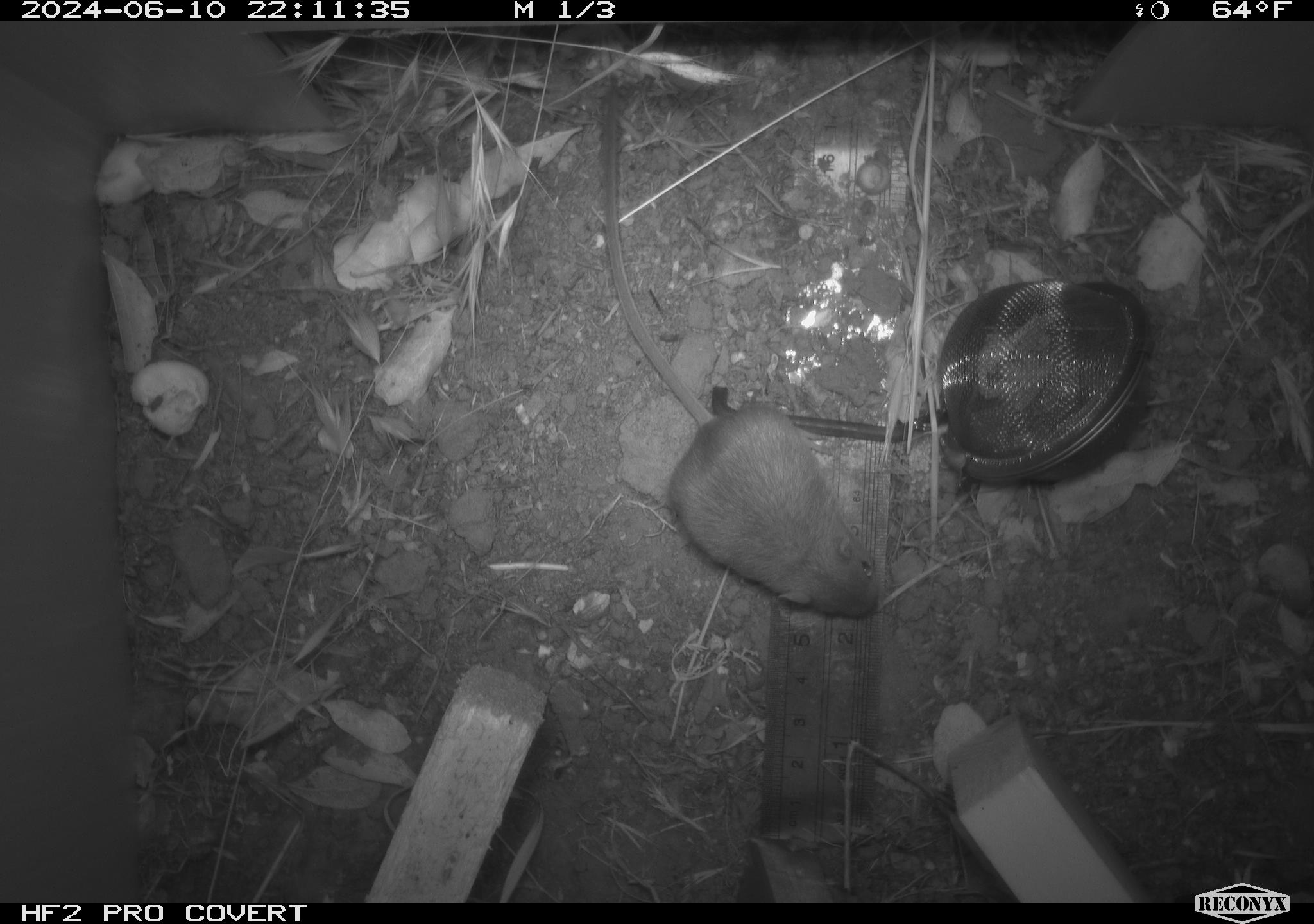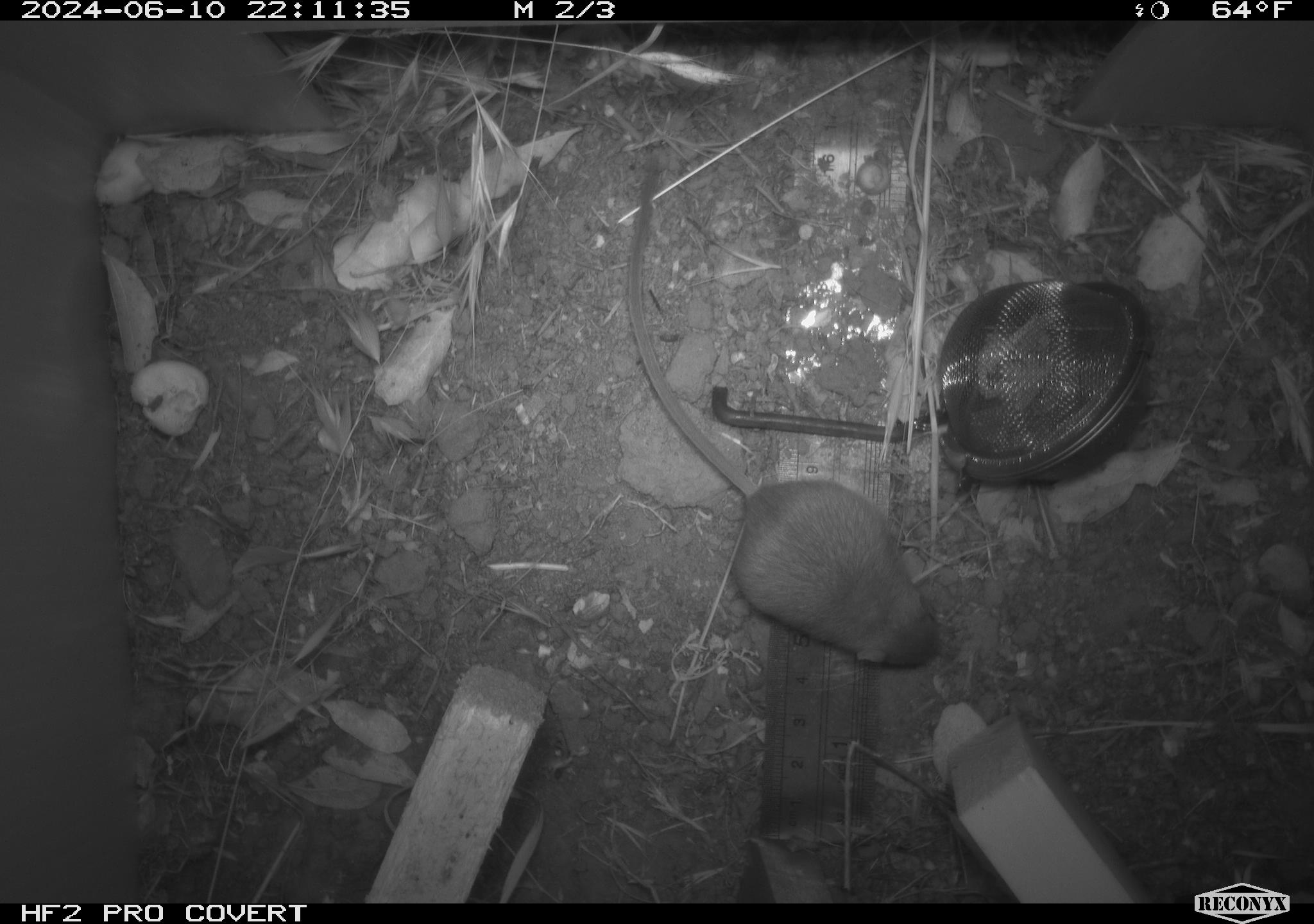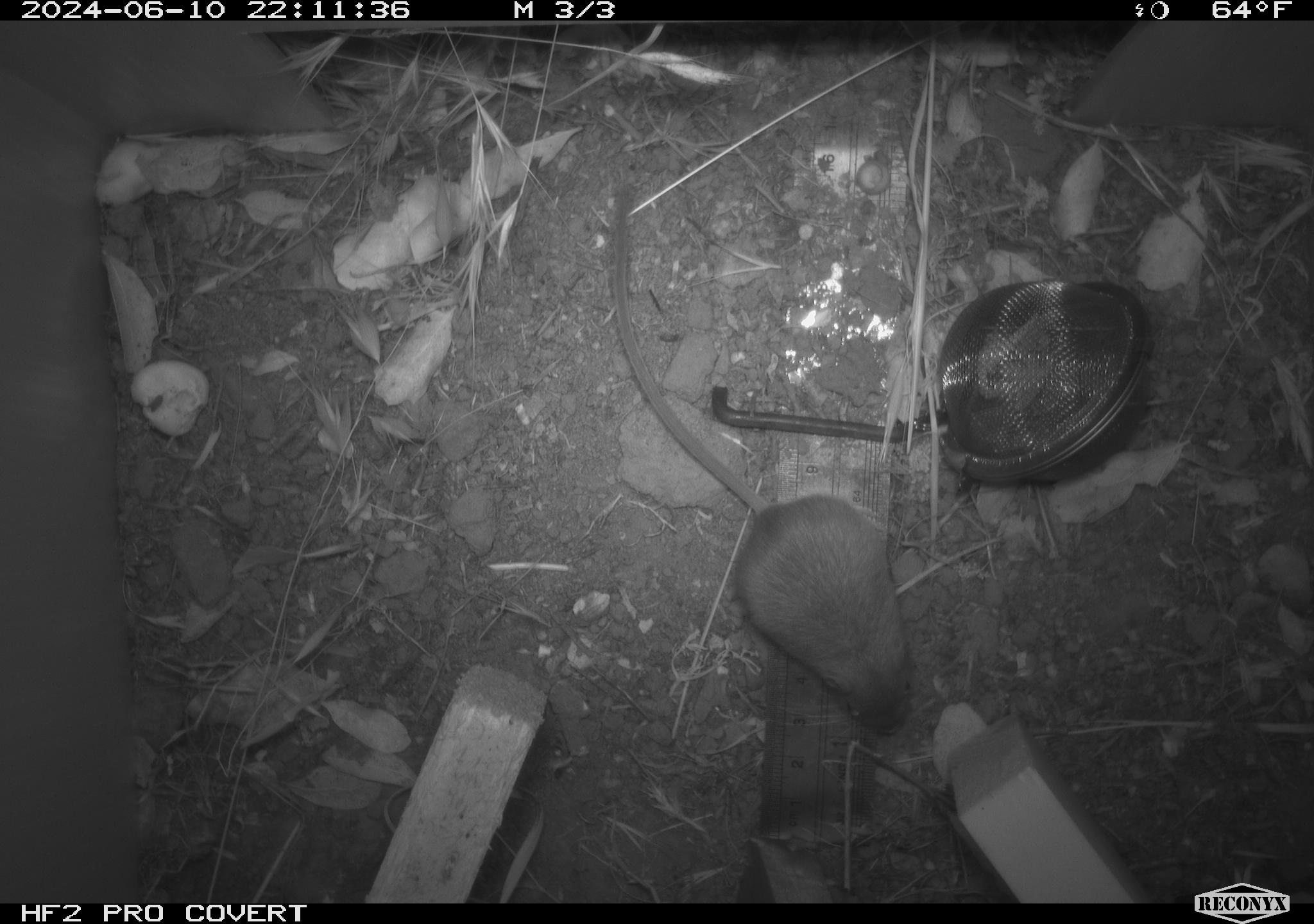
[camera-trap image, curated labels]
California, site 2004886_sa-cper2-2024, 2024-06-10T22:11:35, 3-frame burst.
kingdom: Animalia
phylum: Chordata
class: Mammalia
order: Rodentia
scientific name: Rodentia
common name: rodent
Rodent (Rodentia).